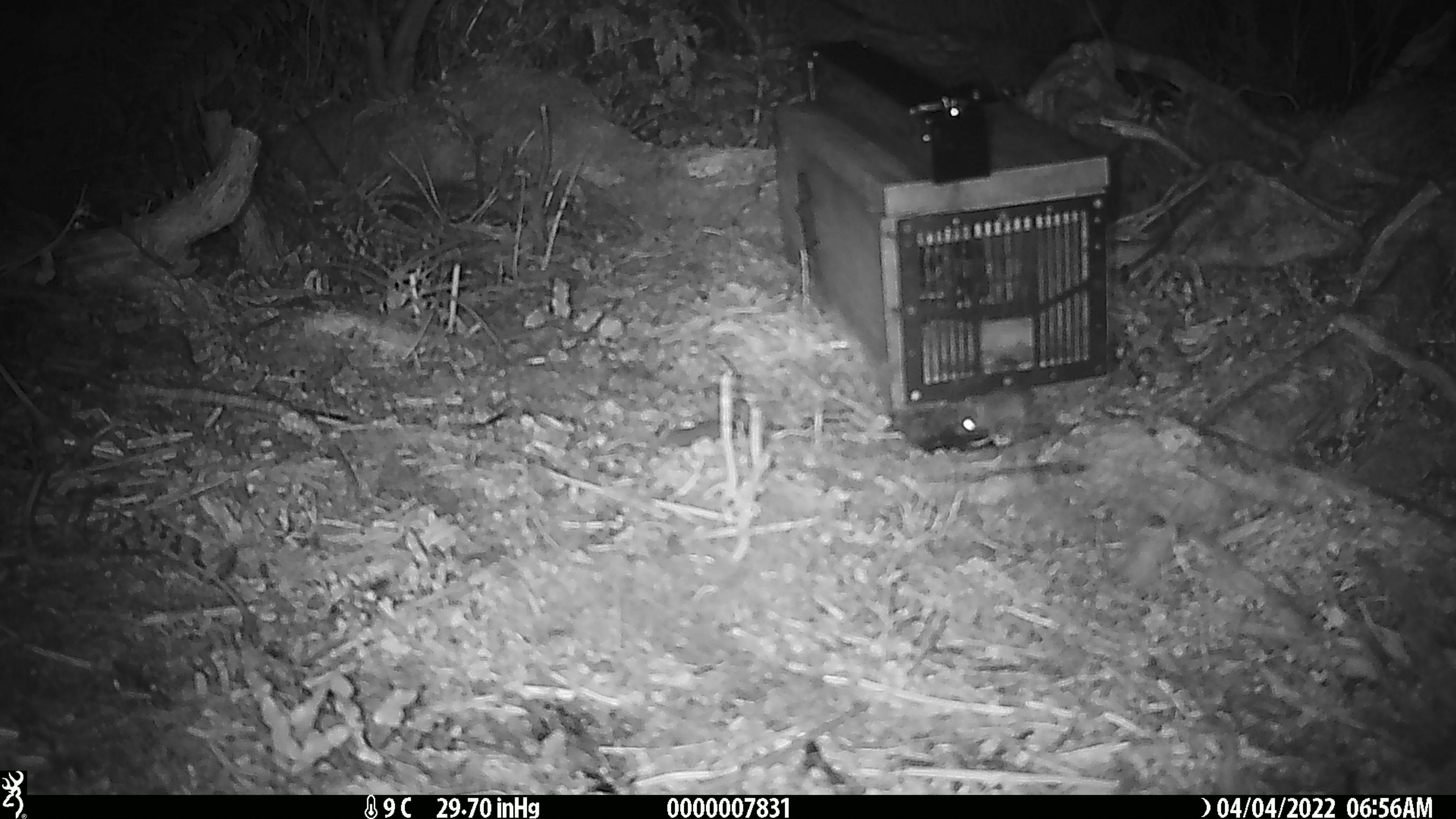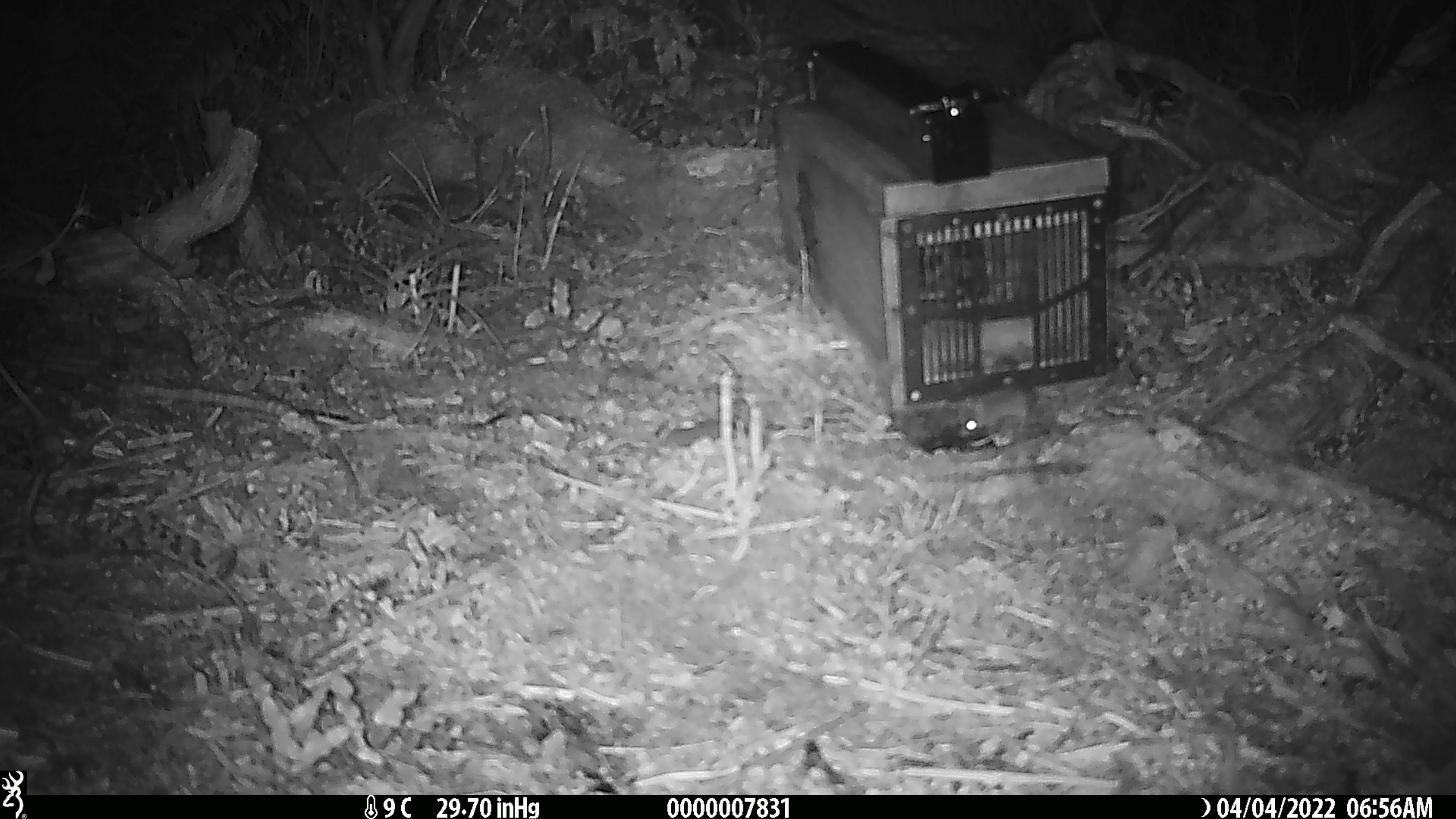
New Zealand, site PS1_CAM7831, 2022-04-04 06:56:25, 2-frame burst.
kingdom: Animalia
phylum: Chordata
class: Mammalia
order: Rodentia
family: Muridae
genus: Mus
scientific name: Mus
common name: mouse